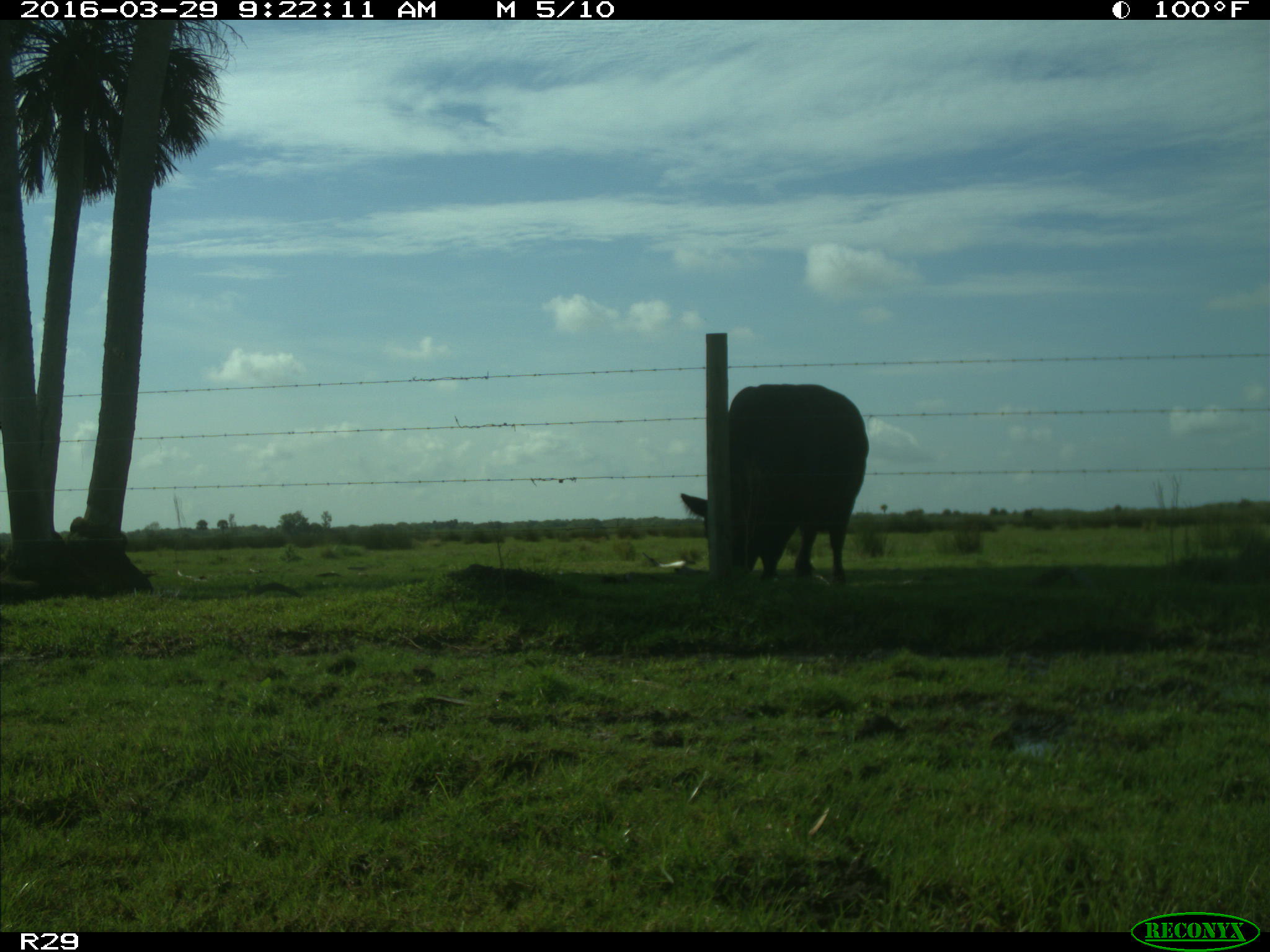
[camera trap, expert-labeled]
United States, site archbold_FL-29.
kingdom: Animalia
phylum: Chordata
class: Mammalia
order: Artiodactyla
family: Bovidae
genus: Bos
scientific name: Bos taurus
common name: domestic cow